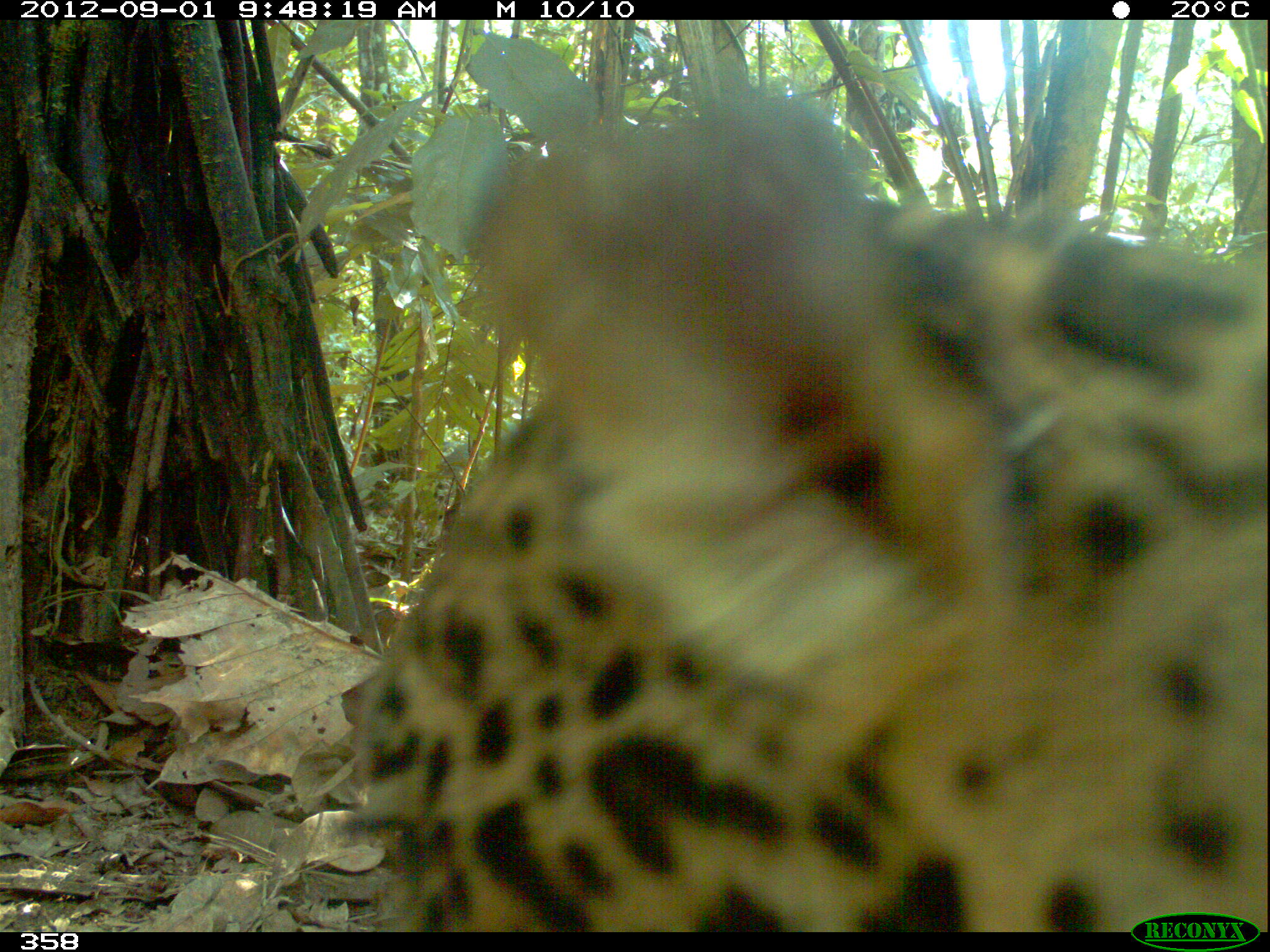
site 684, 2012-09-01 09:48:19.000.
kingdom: Animalia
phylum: Chordata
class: Mammalia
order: Carnivora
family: Felidae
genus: Panthera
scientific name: Panthera onca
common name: jaguar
Panthera onca (jaguar).